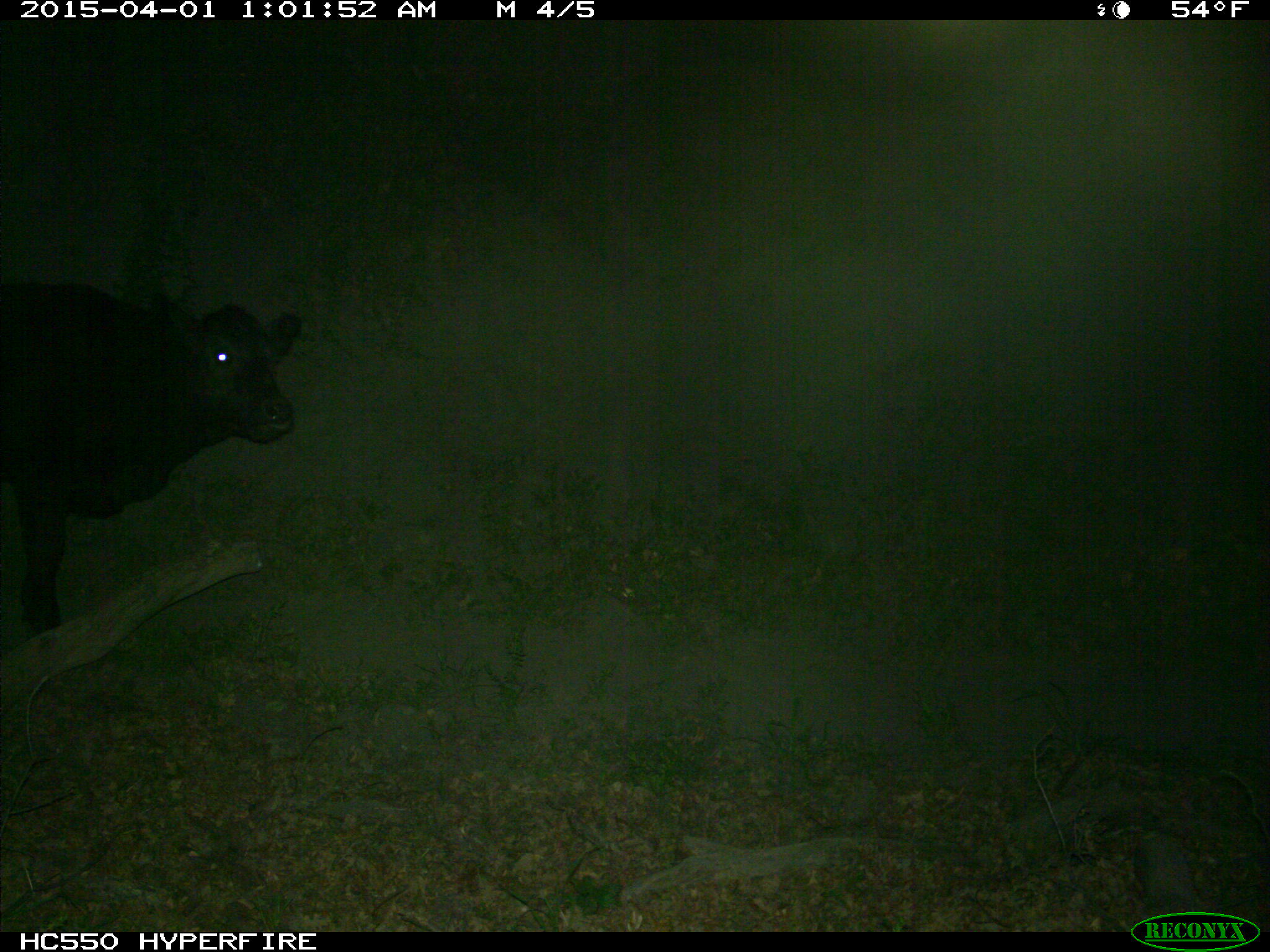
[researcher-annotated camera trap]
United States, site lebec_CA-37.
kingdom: Animalia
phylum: Chordata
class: Mammalia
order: Artiodactyla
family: Bovidae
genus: Bos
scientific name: Bos taurus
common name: domestic cow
Bos taurus (domestic cow).